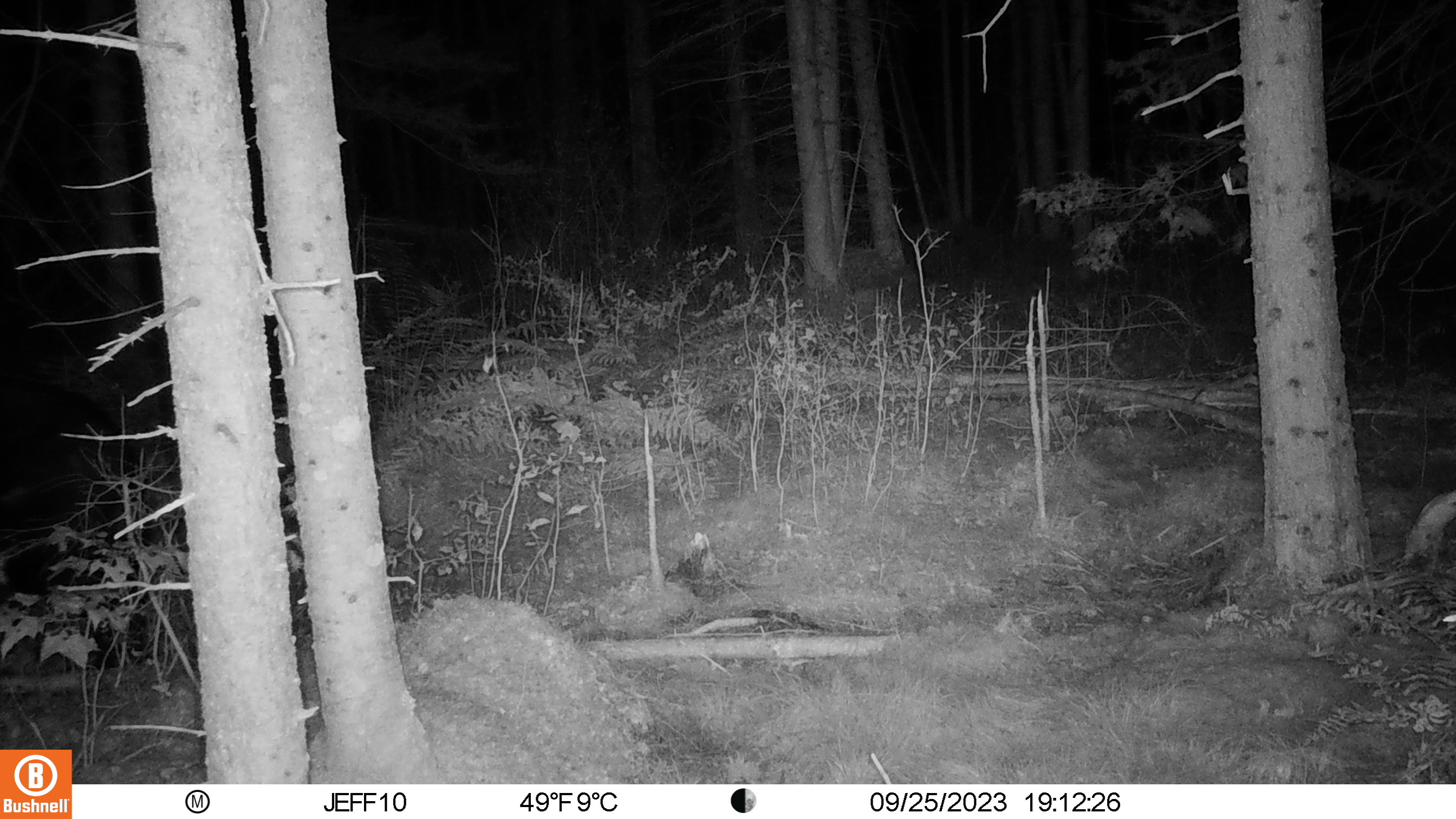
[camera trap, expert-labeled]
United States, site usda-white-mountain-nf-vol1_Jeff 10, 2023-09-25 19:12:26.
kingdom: Animalia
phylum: Chordata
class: Mammalia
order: Carnivora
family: Ursidae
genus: Ursus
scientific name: Ursus americanus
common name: black bear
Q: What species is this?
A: Black bear (Ursus americanus).